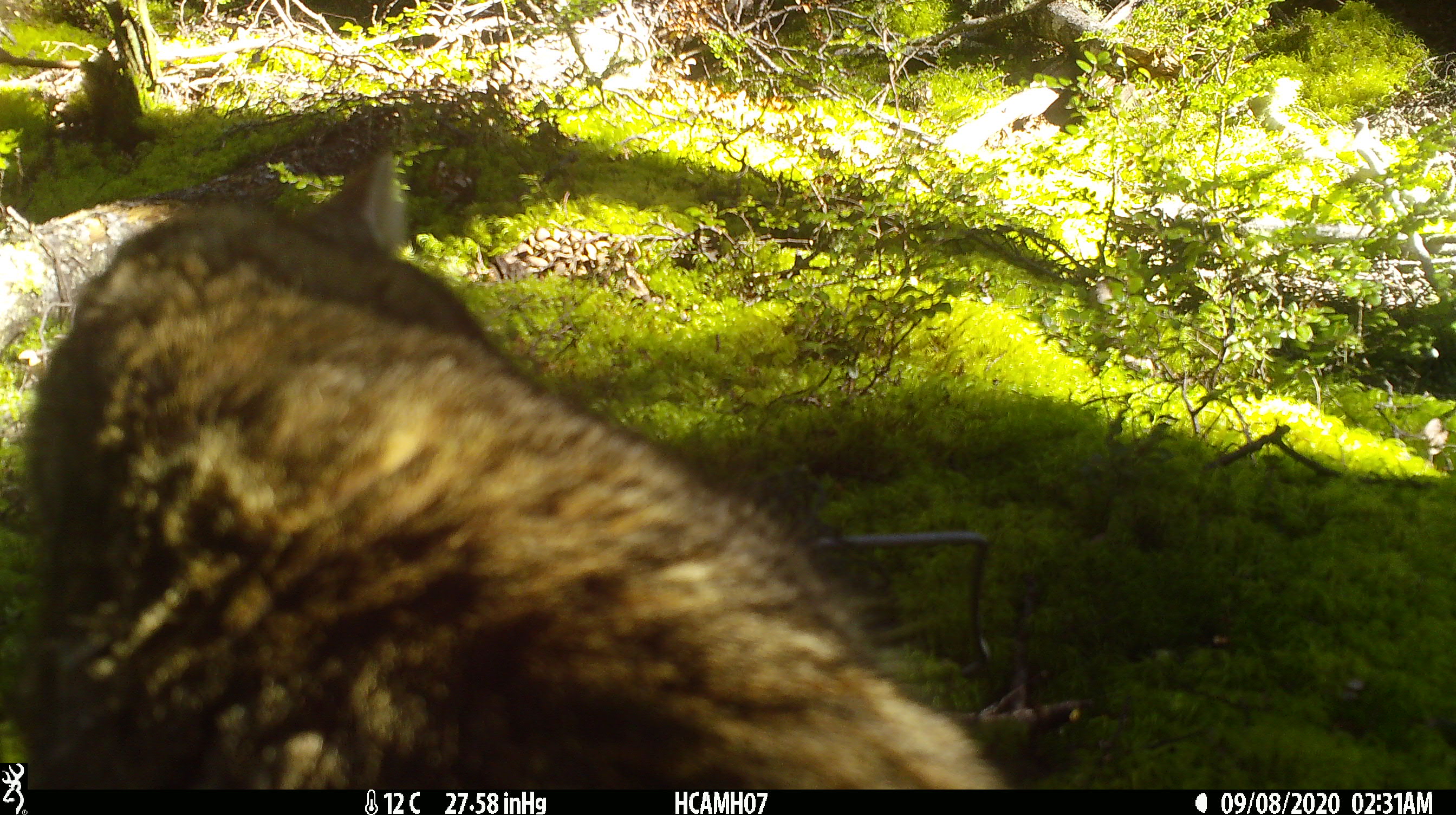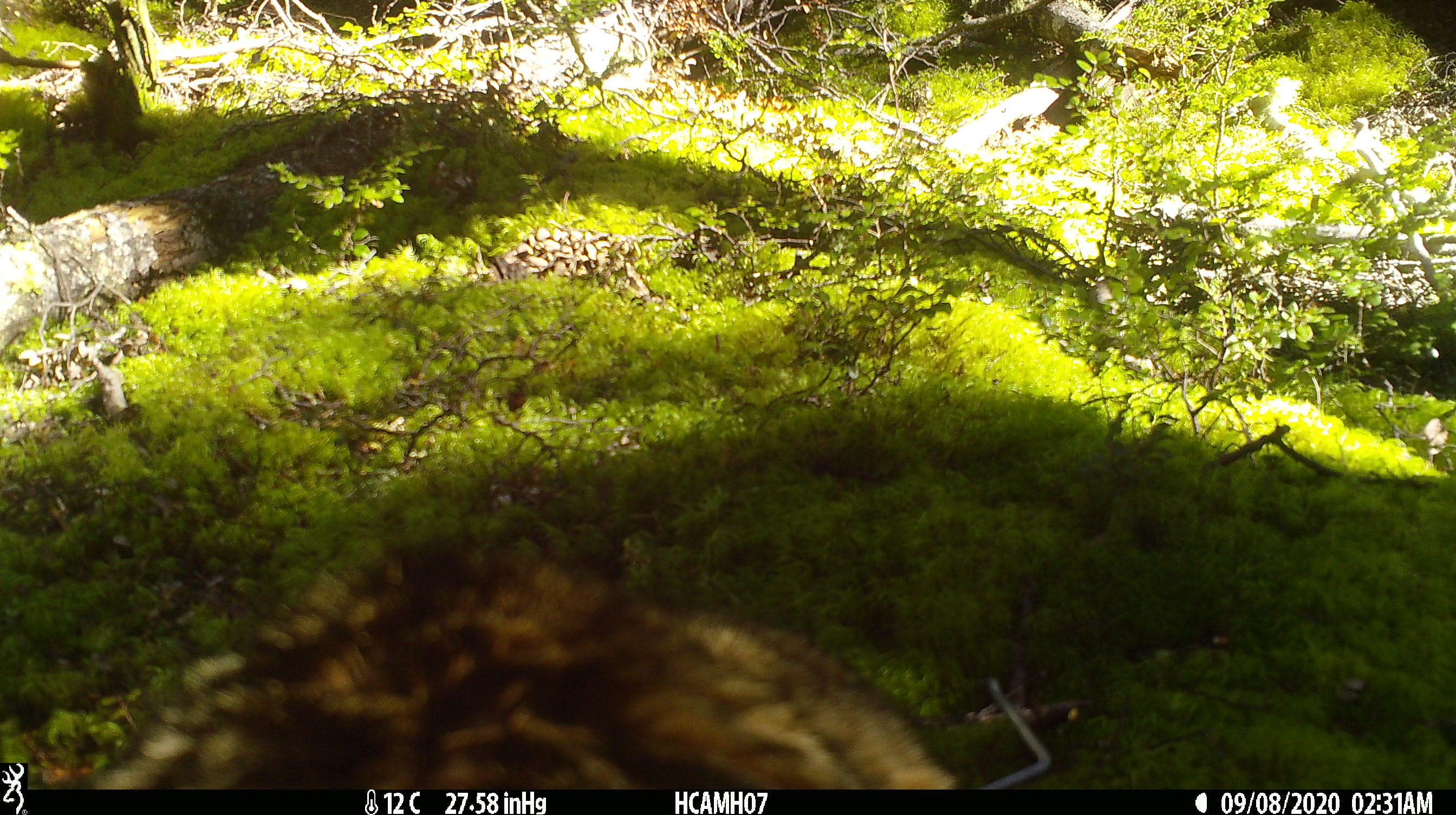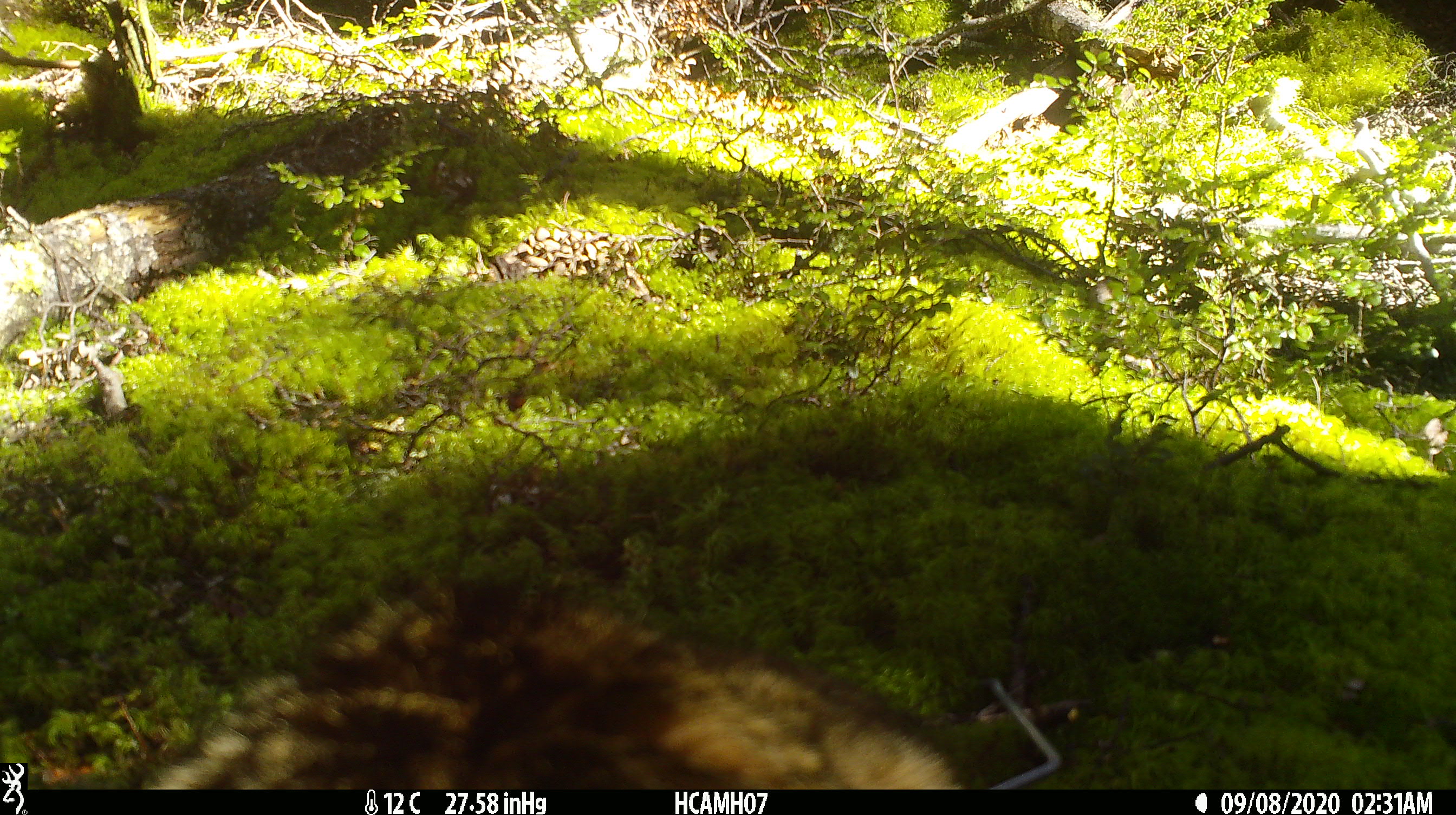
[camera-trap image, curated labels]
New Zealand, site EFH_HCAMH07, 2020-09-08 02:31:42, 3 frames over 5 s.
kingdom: Animalia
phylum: Chordata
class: Mammalia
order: Carnivora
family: Felidae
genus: Felis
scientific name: Felis catus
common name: domestic cat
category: cat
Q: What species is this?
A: Cat (domestic cat) (Felis catus).